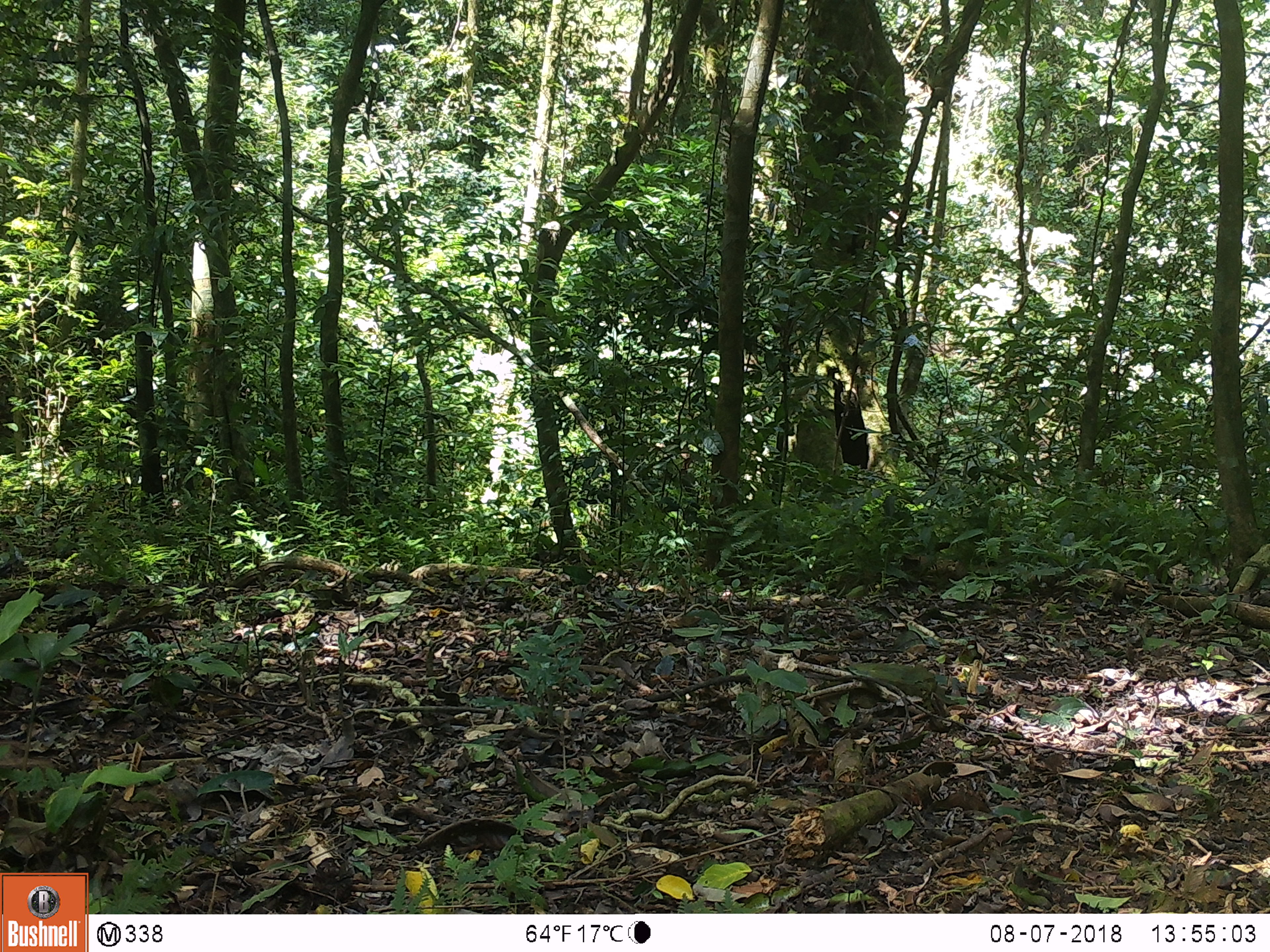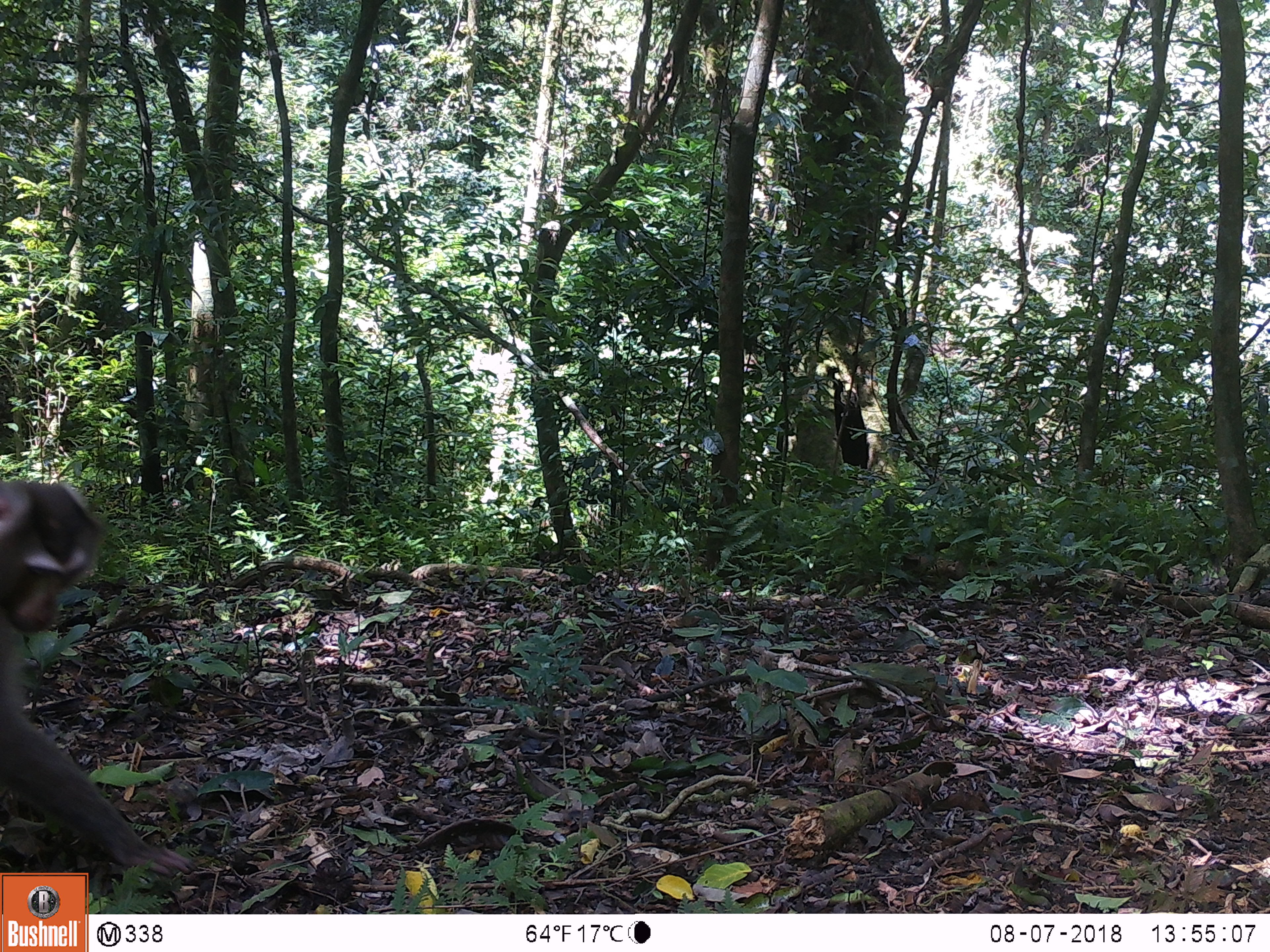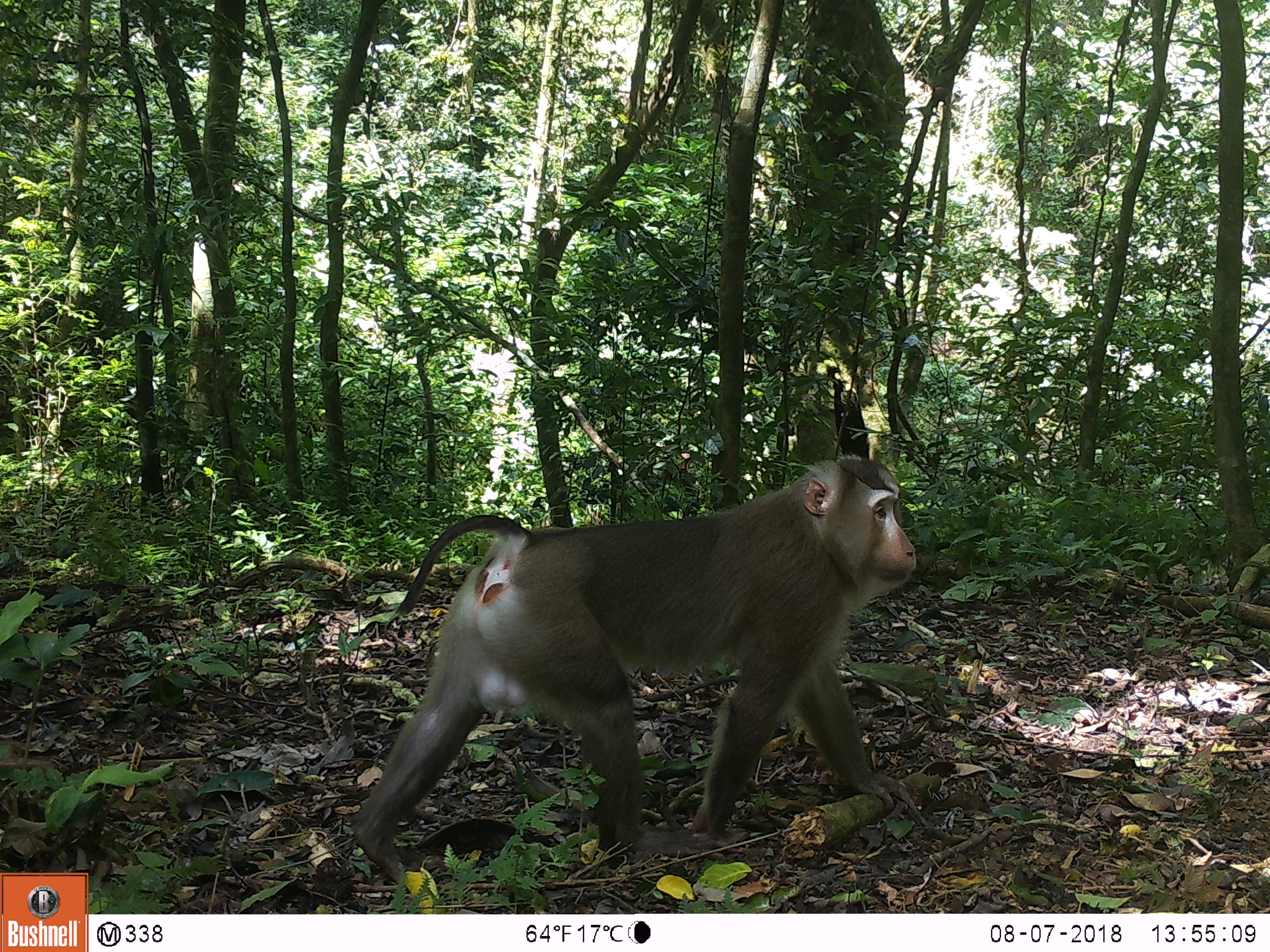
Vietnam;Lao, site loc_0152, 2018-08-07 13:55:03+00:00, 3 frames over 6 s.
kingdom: Animalia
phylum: Chordata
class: Mammalia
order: Primates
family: Cercopithecidae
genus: Macaca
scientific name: Macaca nemestrina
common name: pig-tailed macaque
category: pig tailed macaque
Pig tailed macaque (pig-tailed macaque) (Macaca nemestrina). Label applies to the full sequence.